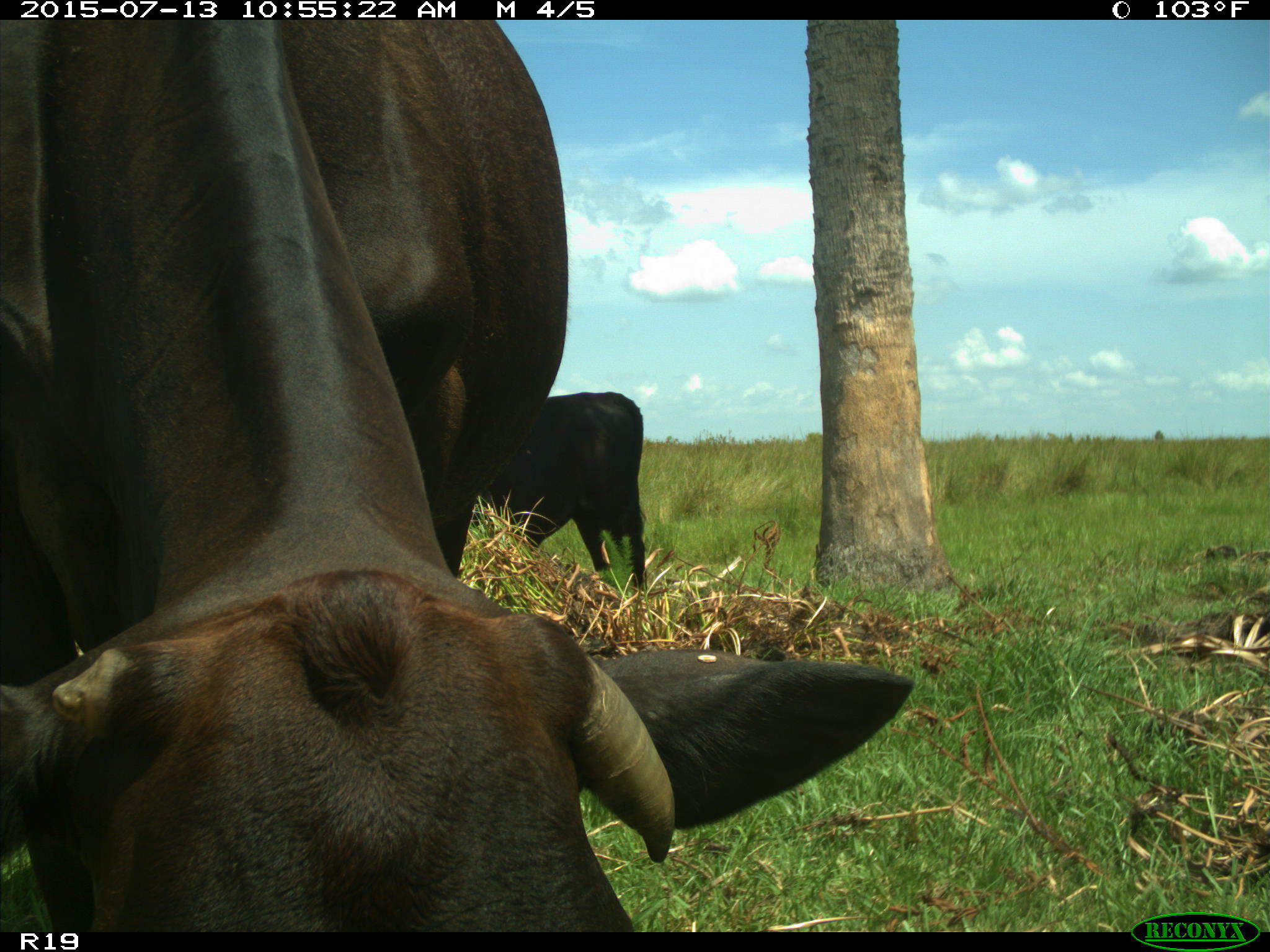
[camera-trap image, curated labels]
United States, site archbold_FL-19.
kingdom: Animalia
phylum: Chordata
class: Mammalia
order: Artiodactyla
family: Bovidae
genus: Bos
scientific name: Bos taurus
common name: domestic cow